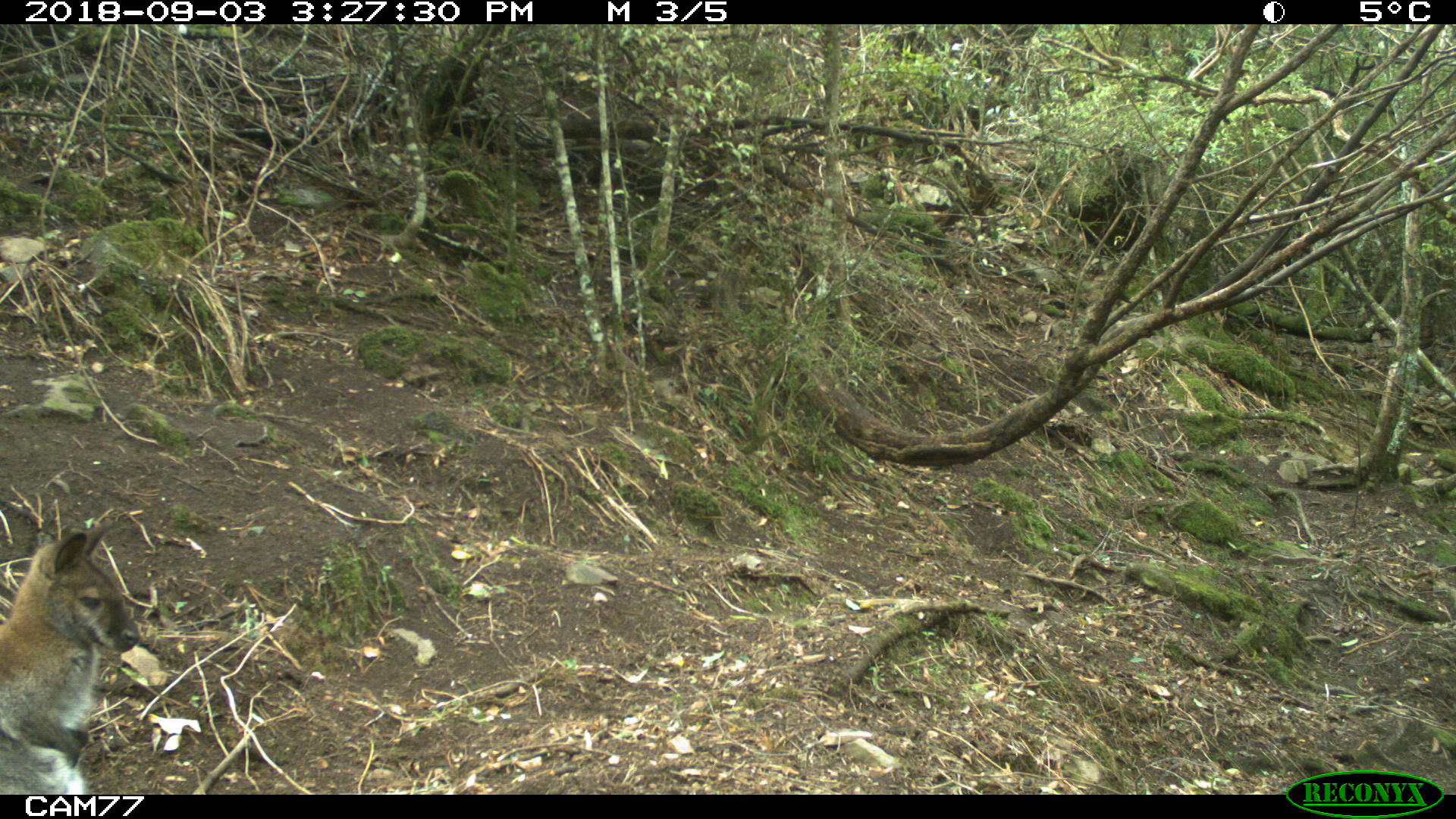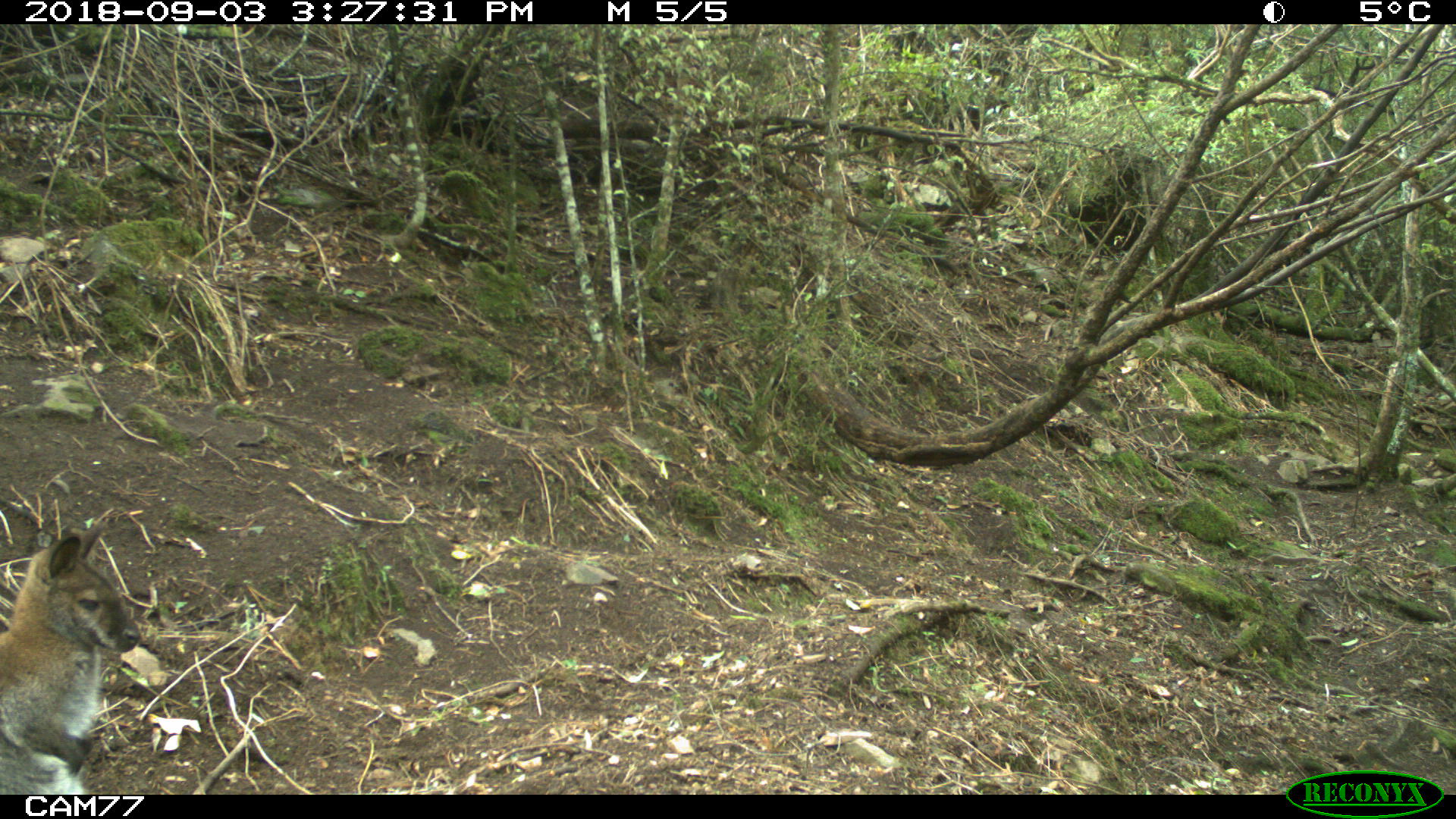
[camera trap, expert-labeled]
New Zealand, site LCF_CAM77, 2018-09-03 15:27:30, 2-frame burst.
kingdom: Animalia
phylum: Chordata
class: Mammalia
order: Diprotodontia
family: Macropodidae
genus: Notamacropus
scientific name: Notamacropus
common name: wallaby